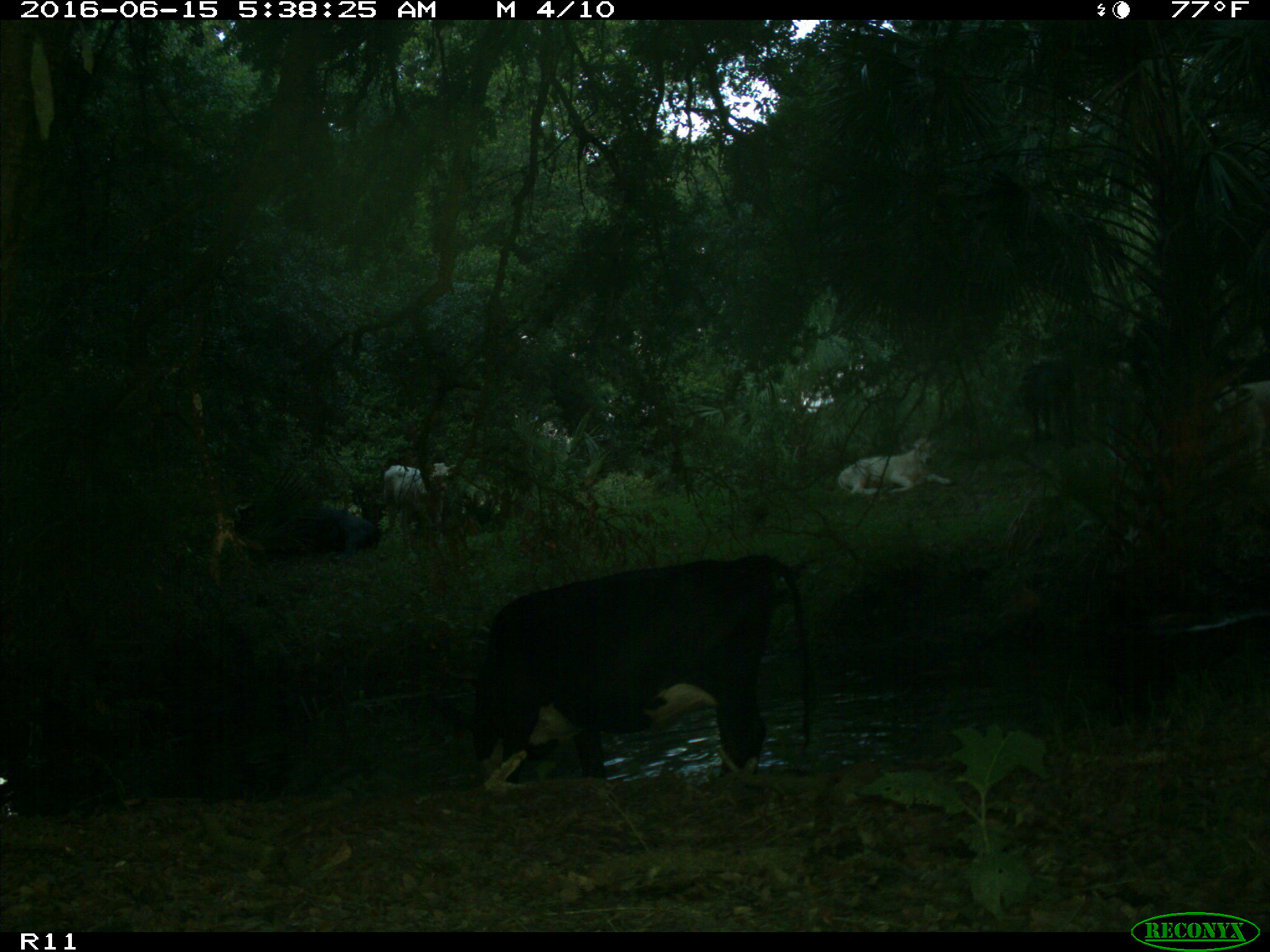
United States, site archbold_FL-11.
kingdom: Animalia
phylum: Chordata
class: Mammalia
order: Artiodactyla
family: Bovidae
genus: Bos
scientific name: Bos taurus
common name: domestic cow